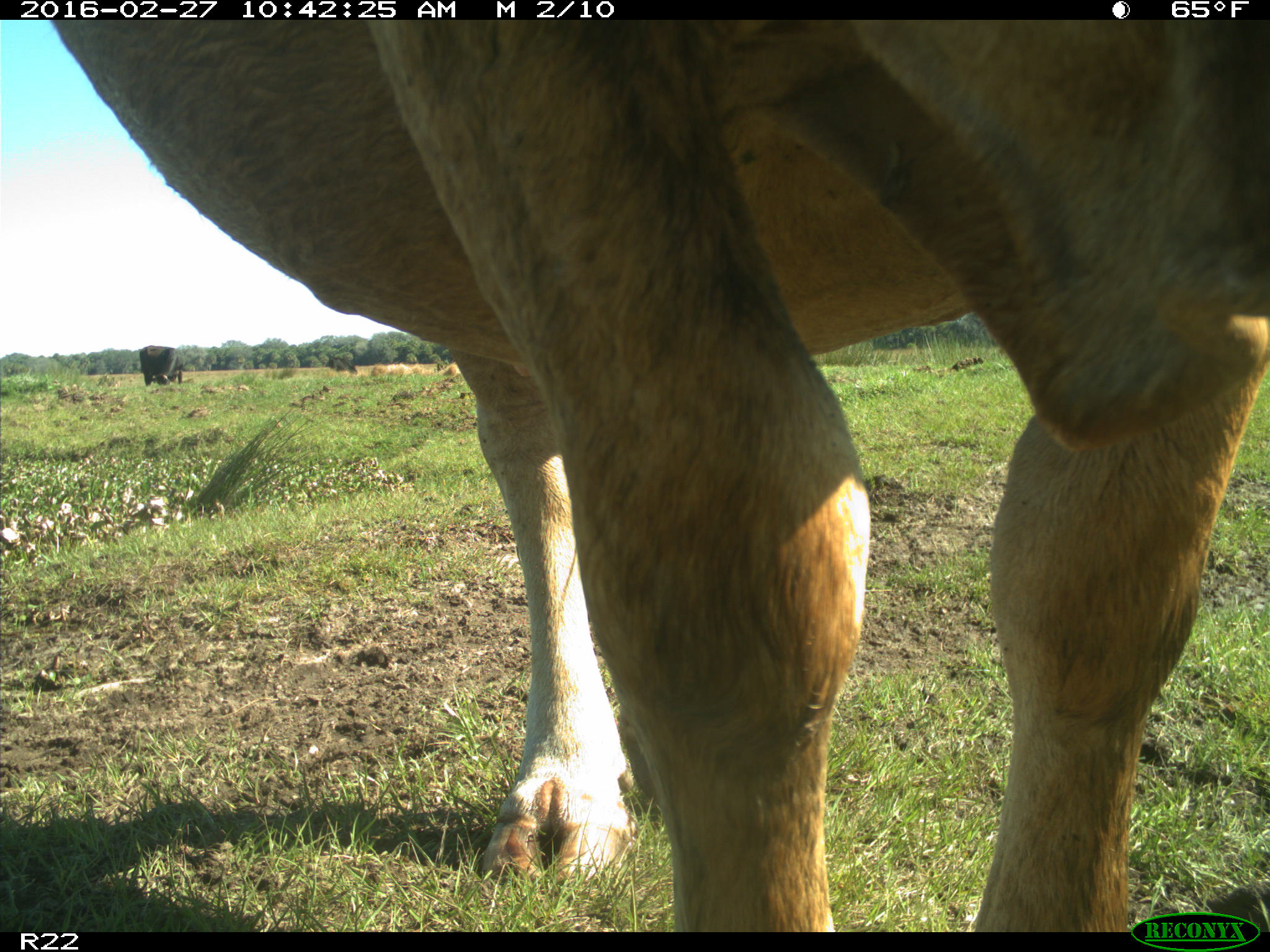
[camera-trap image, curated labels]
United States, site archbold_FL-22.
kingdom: Animalia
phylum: Chordata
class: Mammalia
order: Artiodactyla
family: Bovidae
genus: Bos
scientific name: Bos taurus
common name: domestic cow